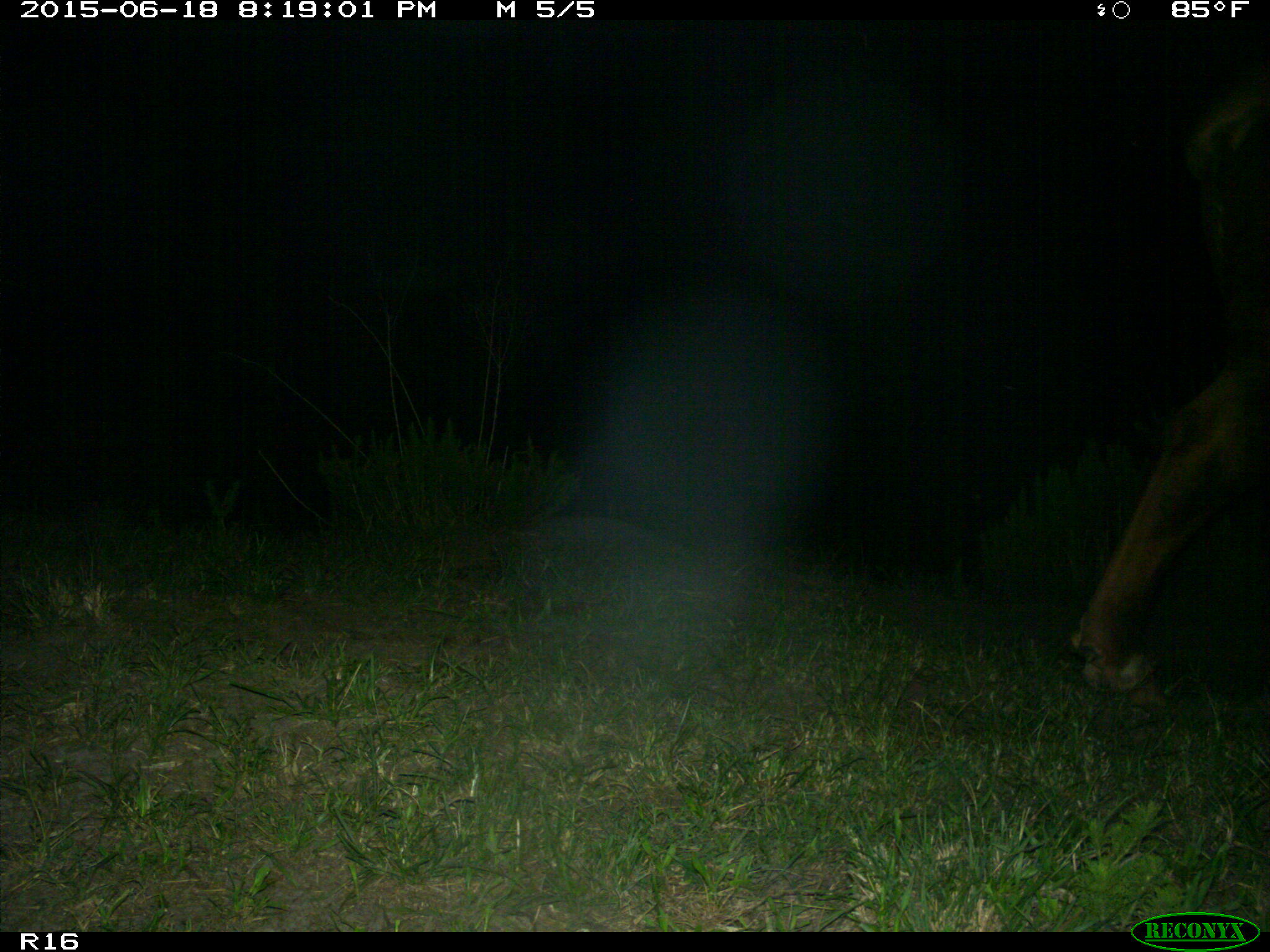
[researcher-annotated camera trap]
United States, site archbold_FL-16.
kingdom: Animalia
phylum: Chordata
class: Mammalia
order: Artiodactyla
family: Bovidae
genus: Bos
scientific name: Bos taurus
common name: domestic cow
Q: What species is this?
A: Bos taurus (domestic cow).